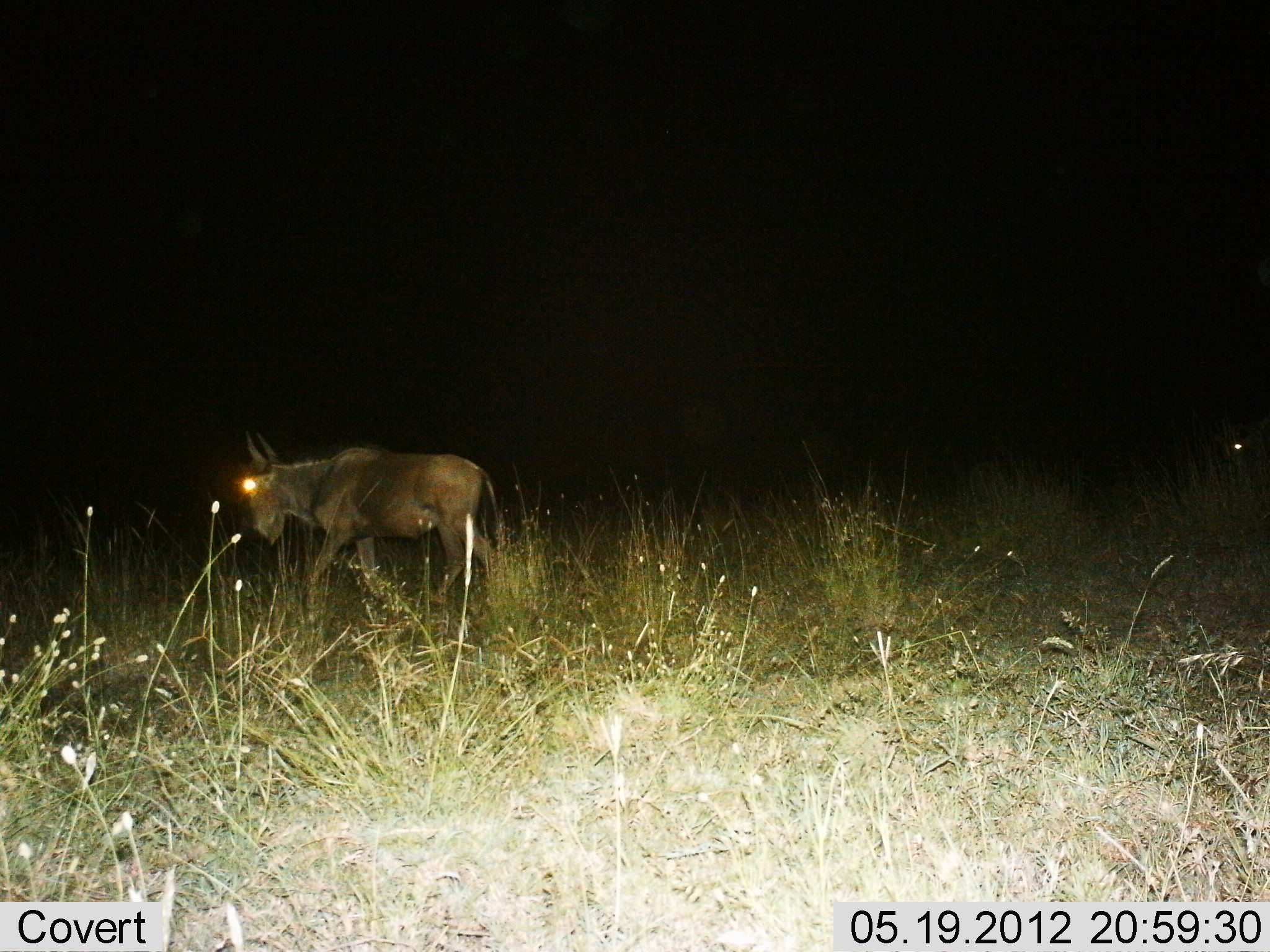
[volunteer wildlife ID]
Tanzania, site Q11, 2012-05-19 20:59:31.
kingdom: Animalia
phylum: Chordata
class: Mammalia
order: Artiodactyla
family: Bovidae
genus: Connochaetes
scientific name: Connochaetes taurinus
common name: blue wildebeest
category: wildebeest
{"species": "wildebeest (blue wildebeest) (Connochaetes taurinus)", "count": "1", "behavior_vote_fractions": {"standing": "10%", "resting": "0%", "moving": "90%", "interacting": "0%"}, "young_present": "0%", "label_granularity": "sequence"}